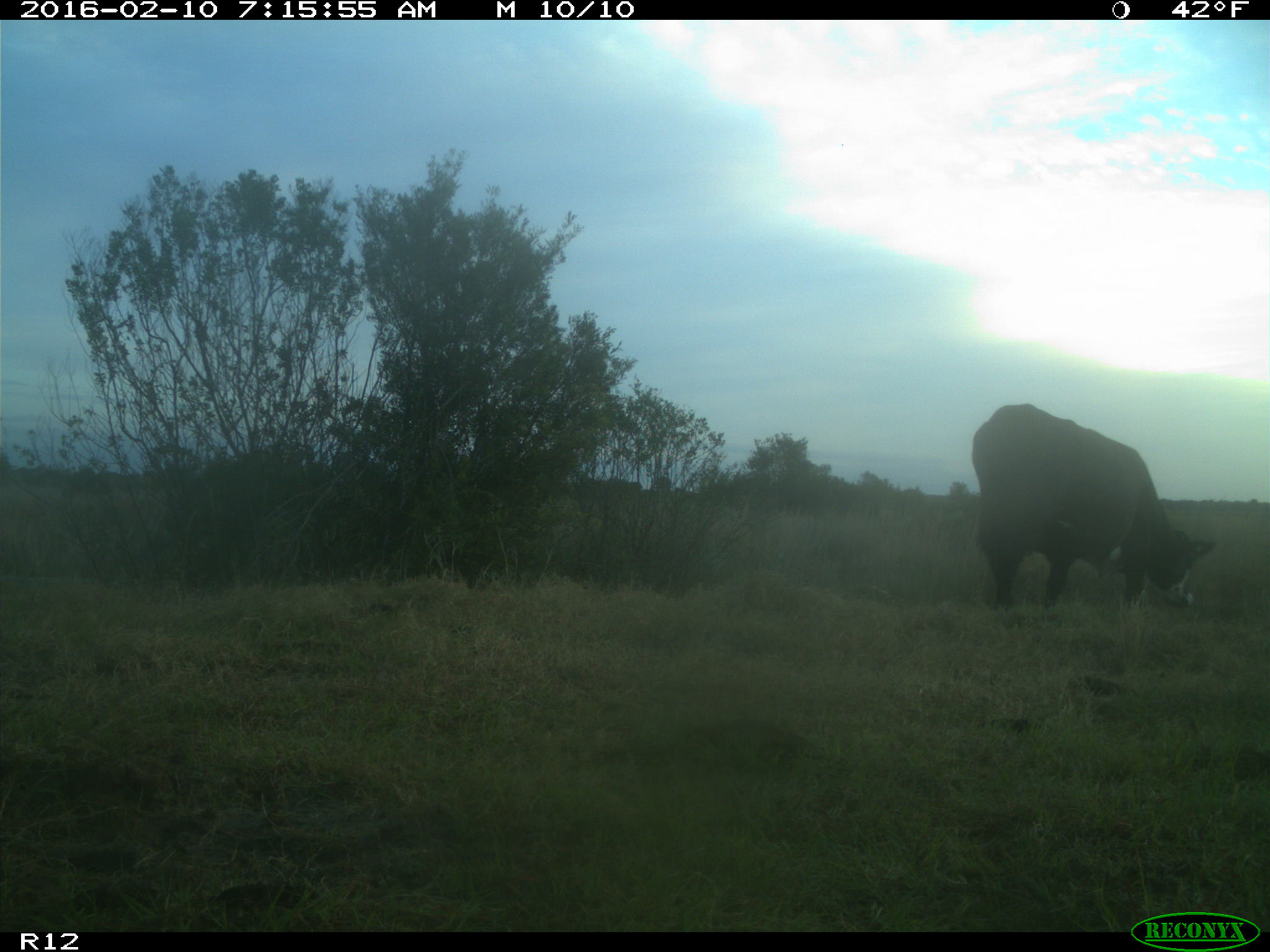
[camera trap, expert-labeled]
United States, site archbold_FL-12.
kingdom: Animalia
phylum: Chordata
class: Mammalia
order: Artiodactyla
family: Bovidae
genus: Bos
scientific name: Bos taurus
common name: domestic cow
Bos taurus (domestic cow).